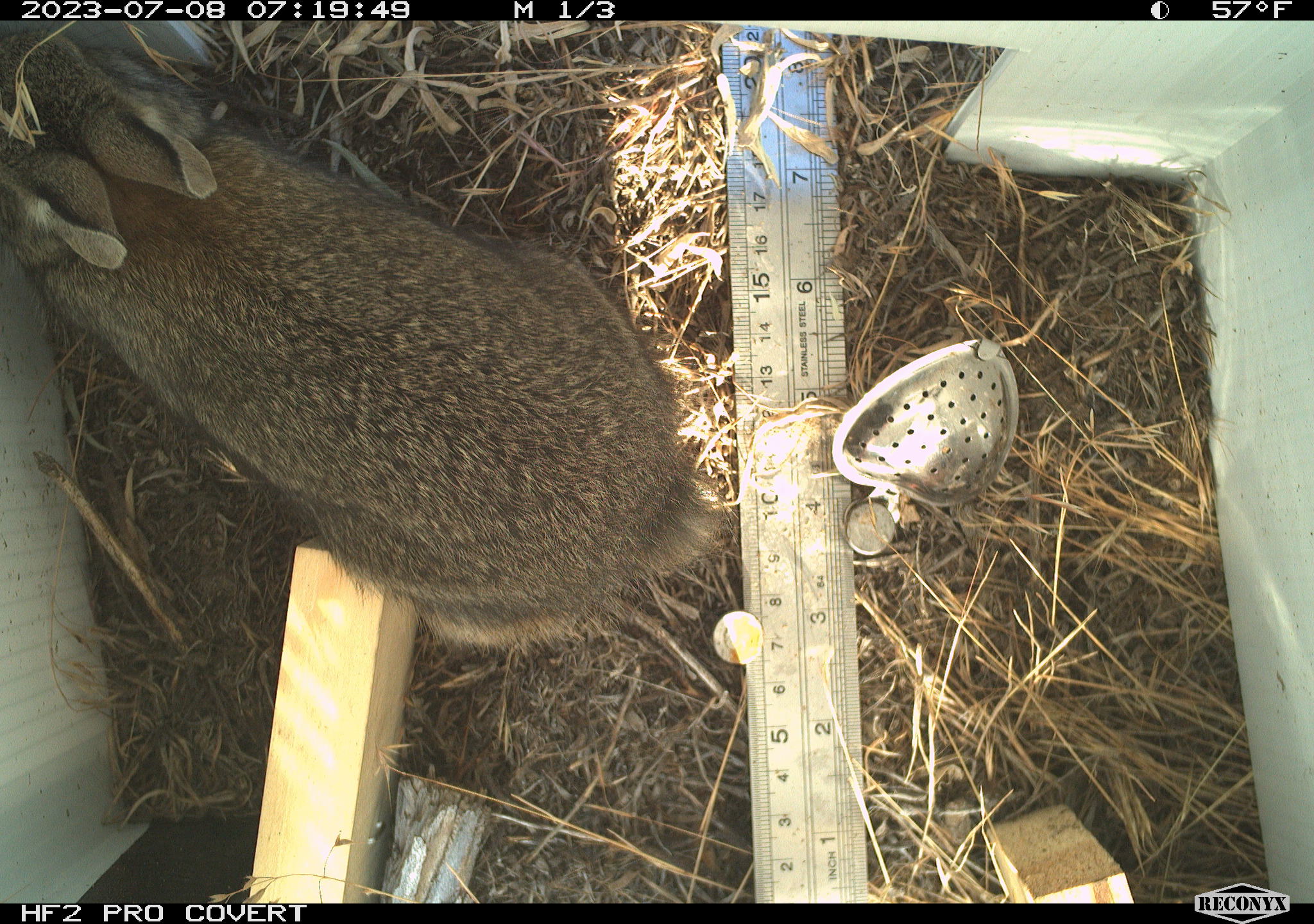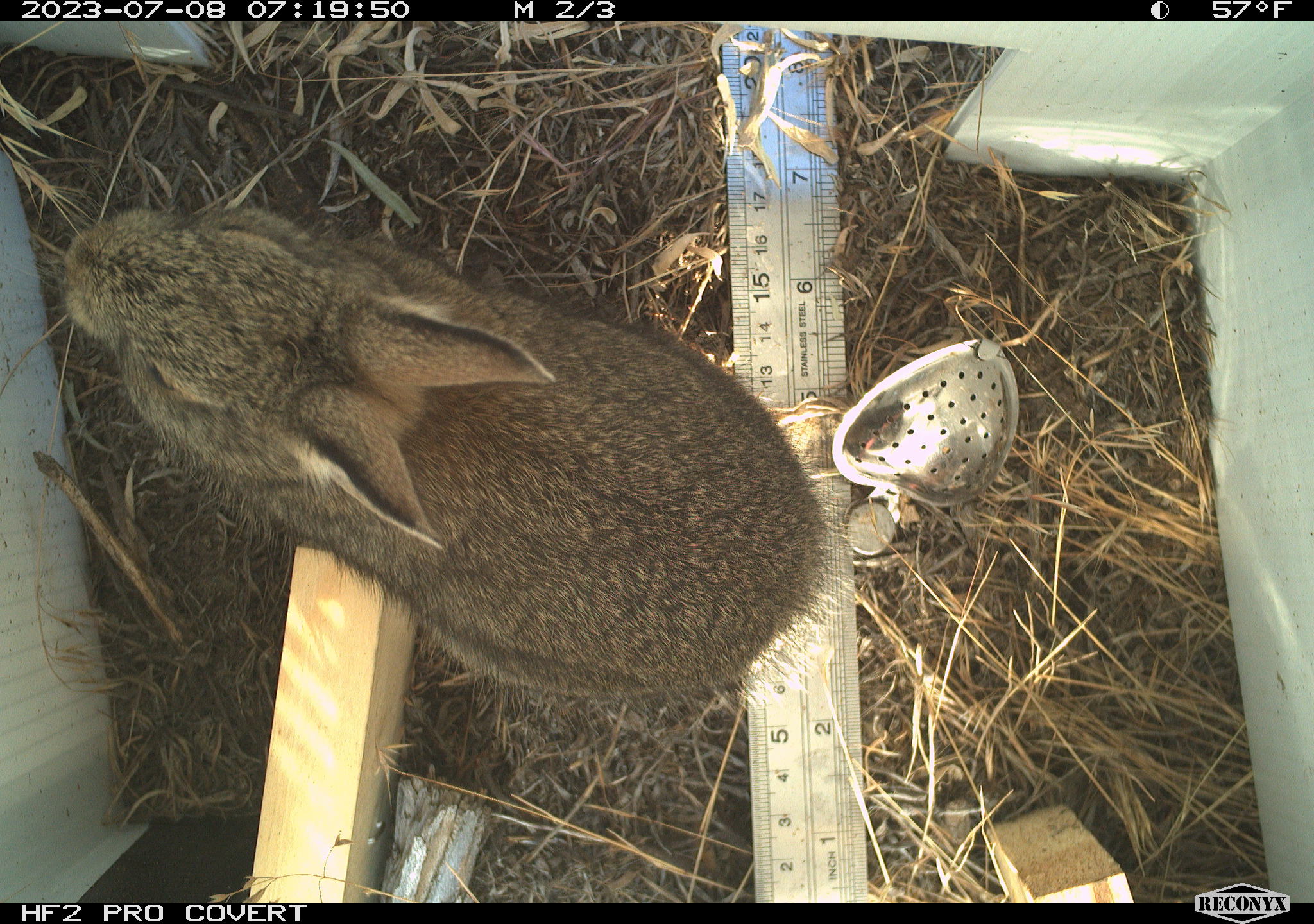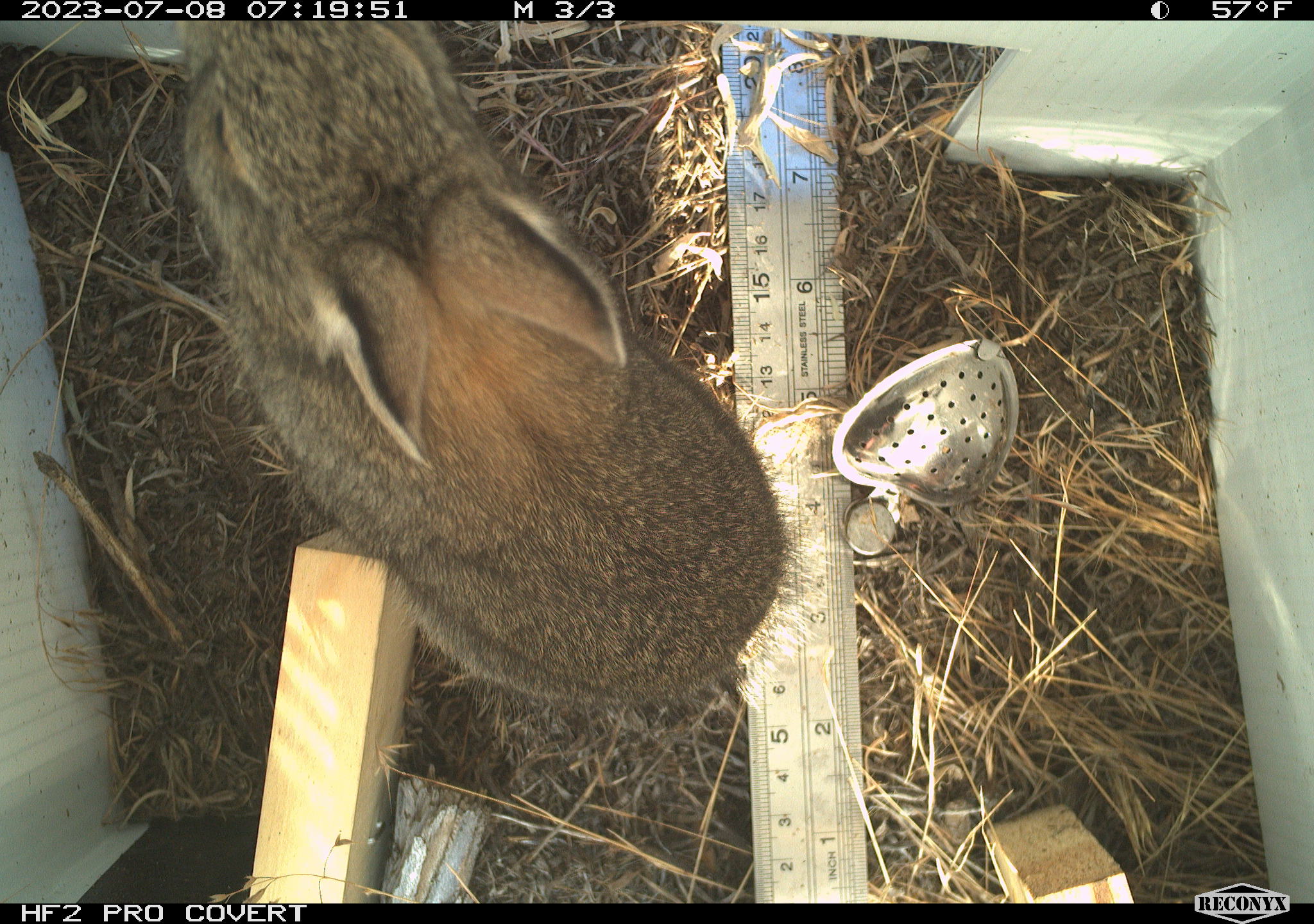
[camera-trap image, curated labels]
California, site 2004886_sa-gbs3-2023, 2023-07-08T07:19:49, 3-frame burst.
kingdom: Animalia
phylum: Chordata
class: Mammalia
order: Lagomorpha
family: Leporidae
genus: Sylvilagus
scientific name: Sylvilagus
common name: cottontail rabbits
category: sylvilagus species